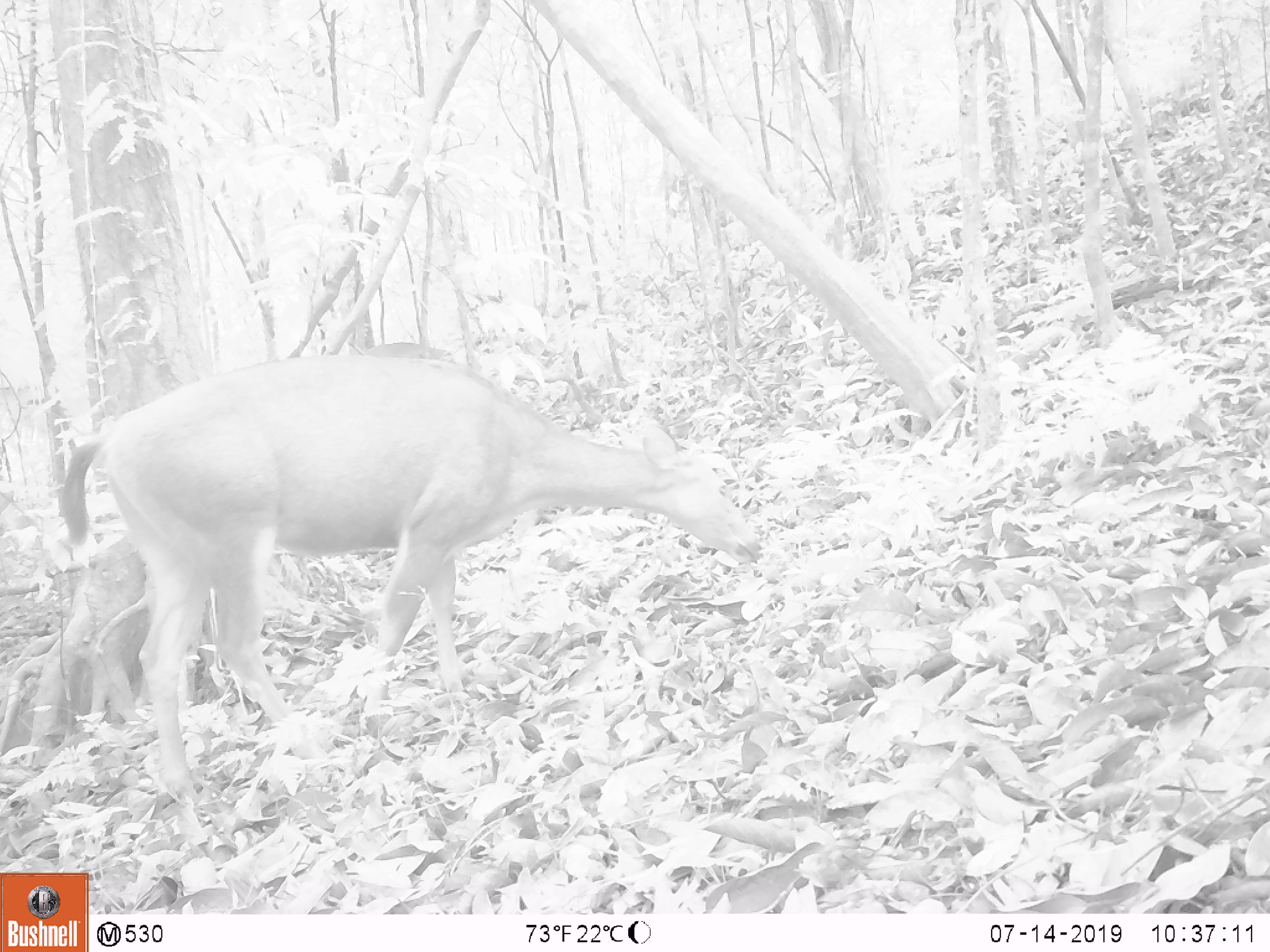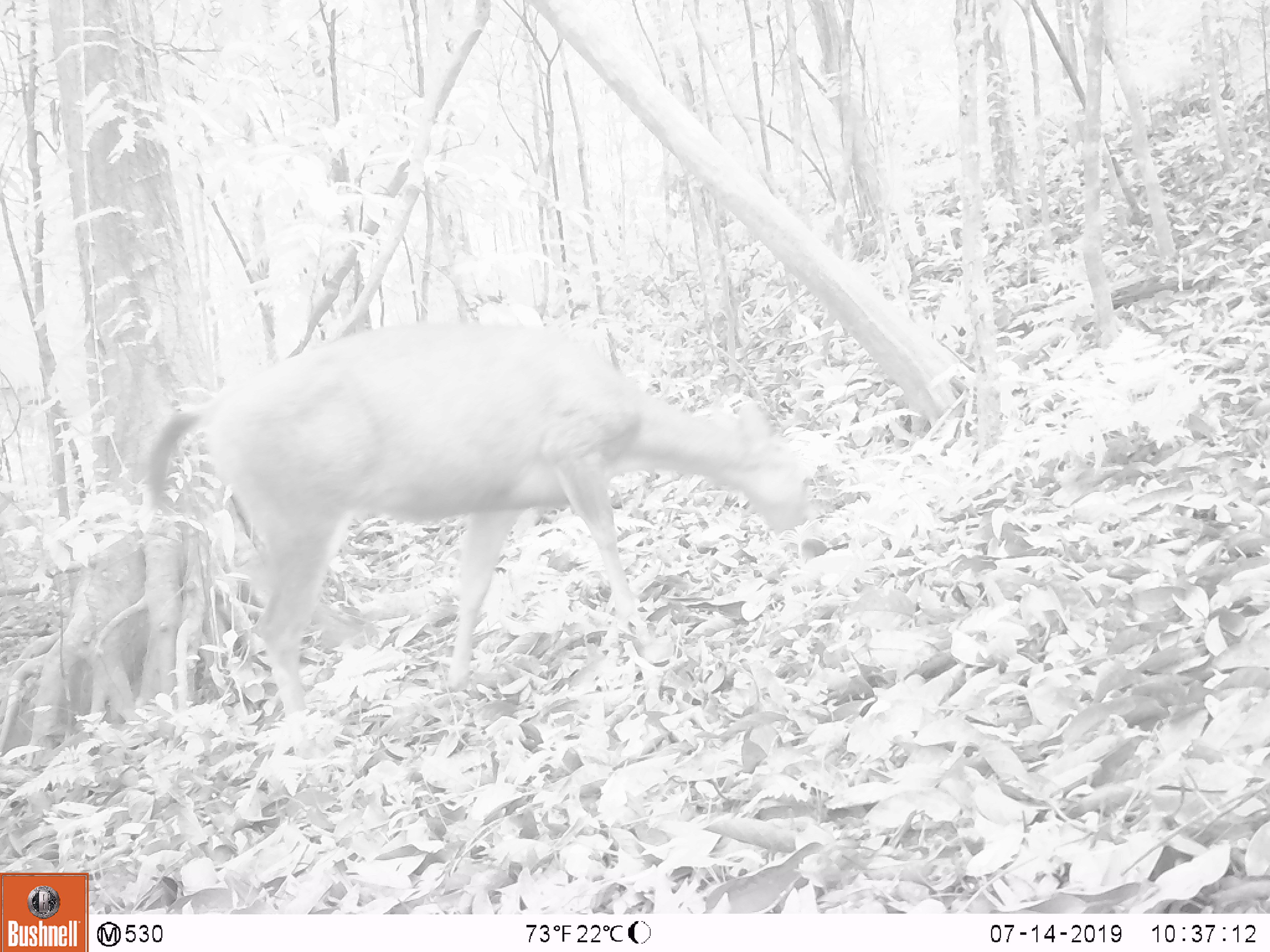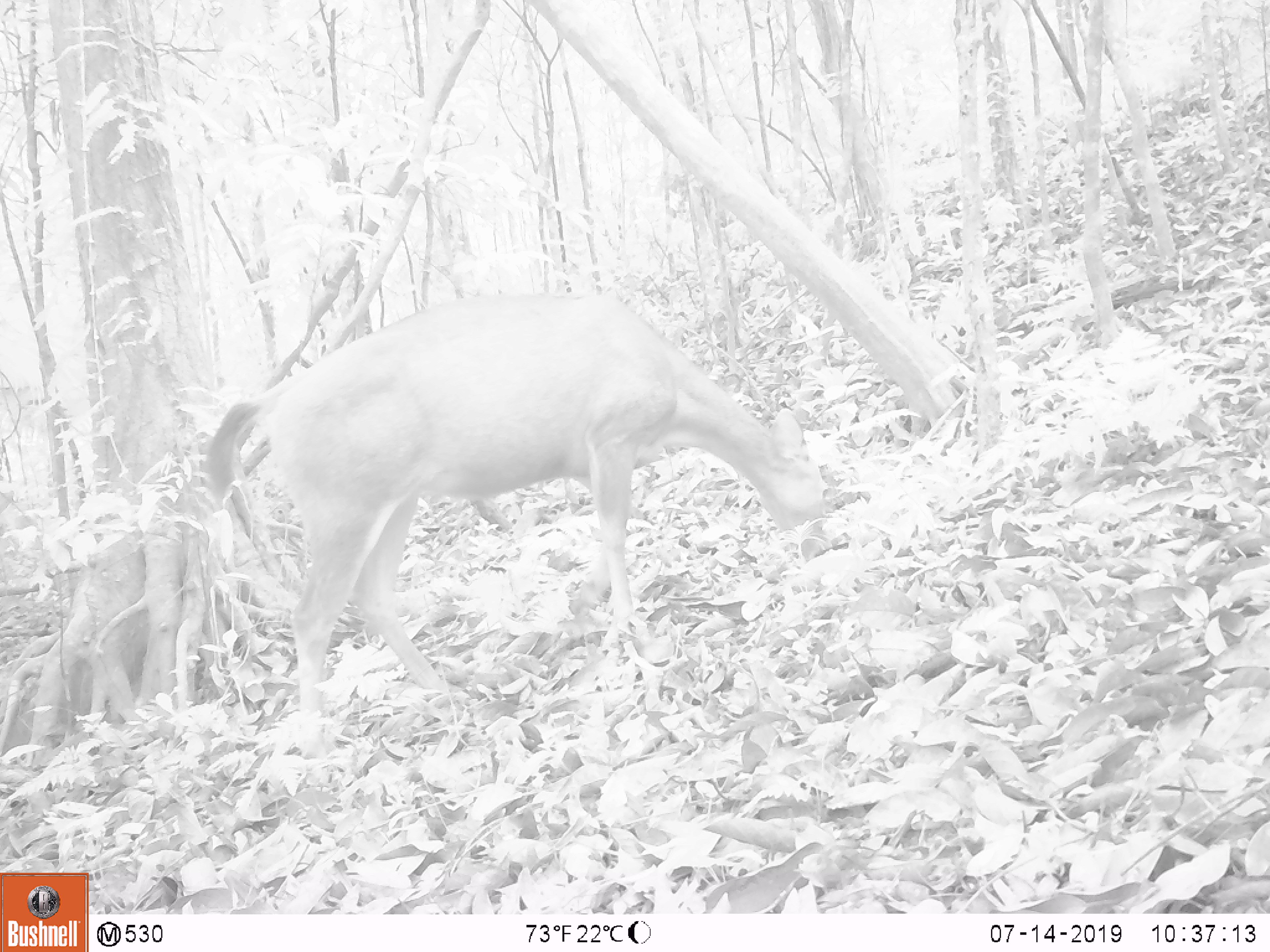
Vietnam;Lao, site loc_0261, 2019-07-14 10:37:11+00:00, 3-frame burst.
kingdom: Animalia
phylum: Chordata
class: Mammalia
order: Artiodactyla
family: Cervidae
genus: Rusa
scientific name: Rusa unicolor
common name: sambar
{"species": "sambar (Rusa unicolor)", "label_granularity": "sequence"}